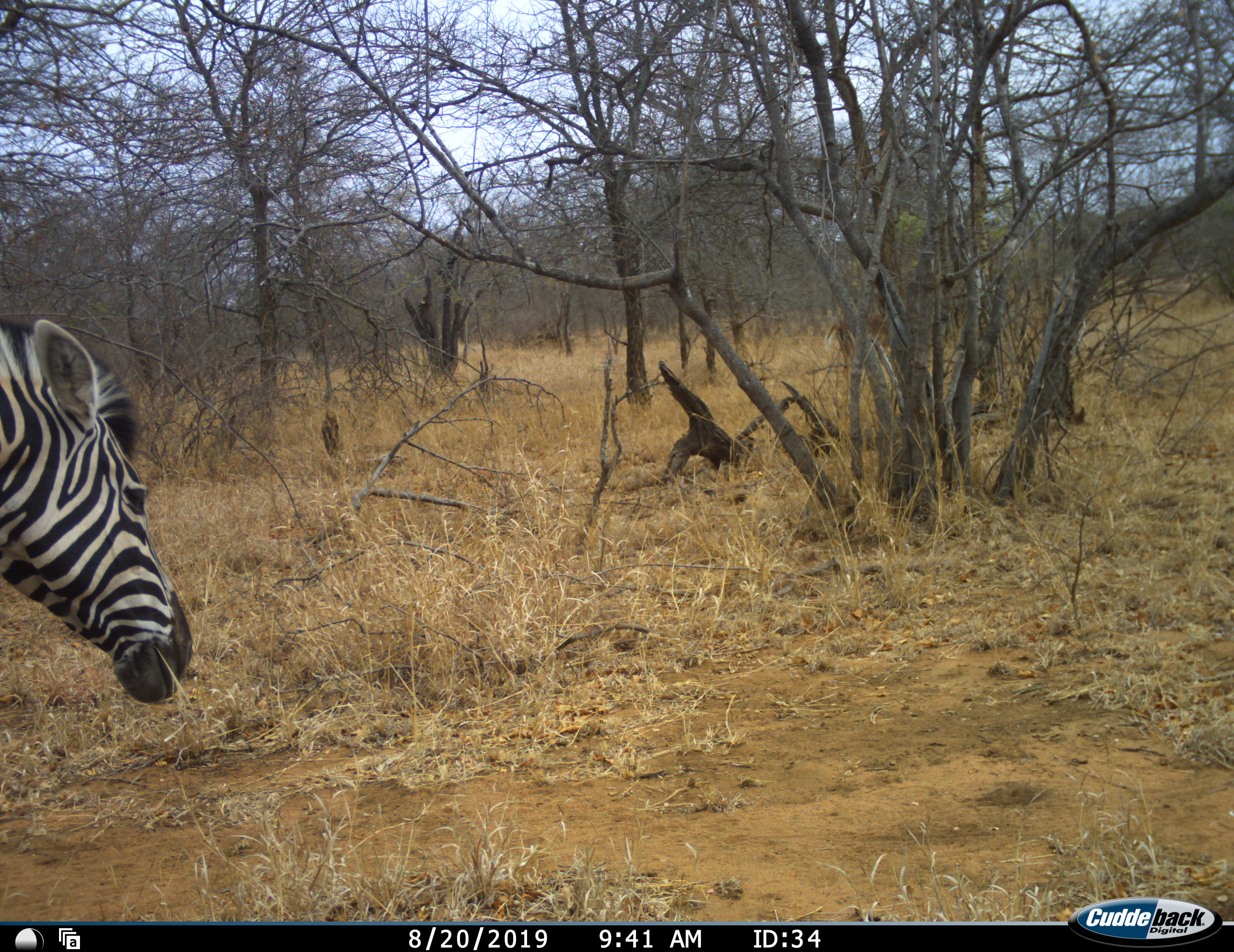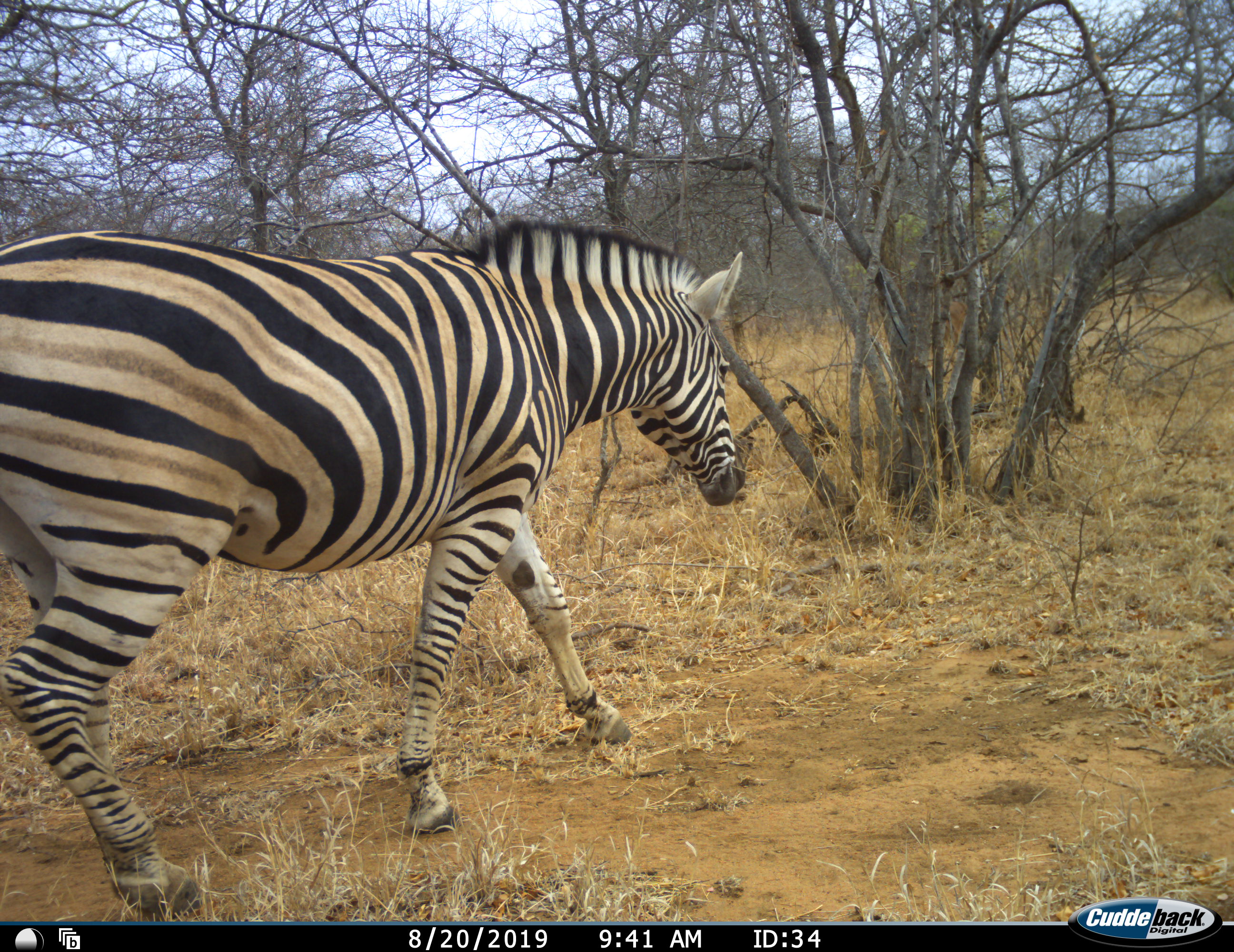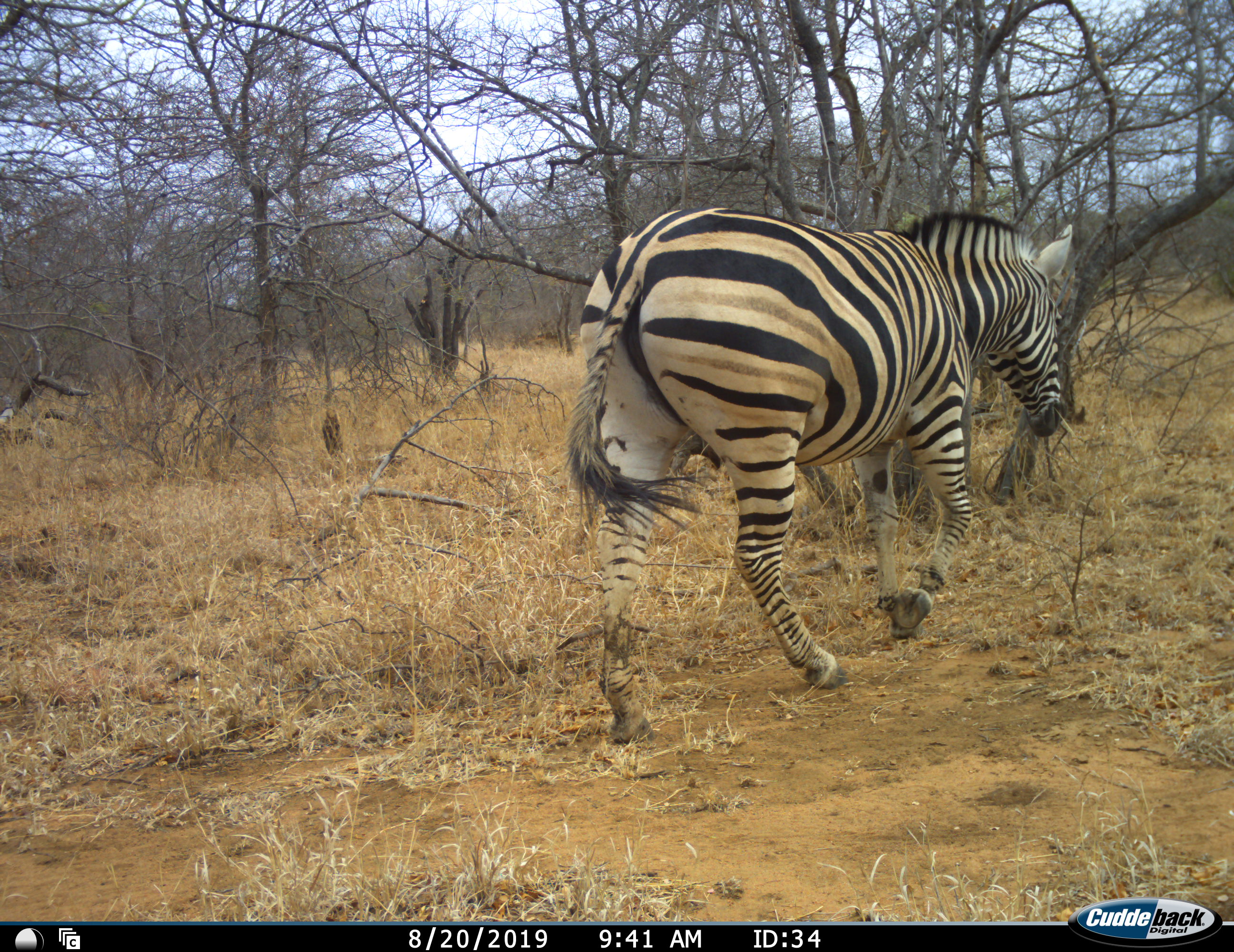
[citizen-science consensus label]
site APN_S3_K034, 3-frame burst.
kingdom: Animalia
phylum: Chordata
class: Mammalia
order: Perissodactyla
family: Equidae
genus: Equus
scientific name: Equus quagga burchellii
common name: burchell's zebra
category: zebraburchells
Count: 1.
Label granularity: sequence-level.